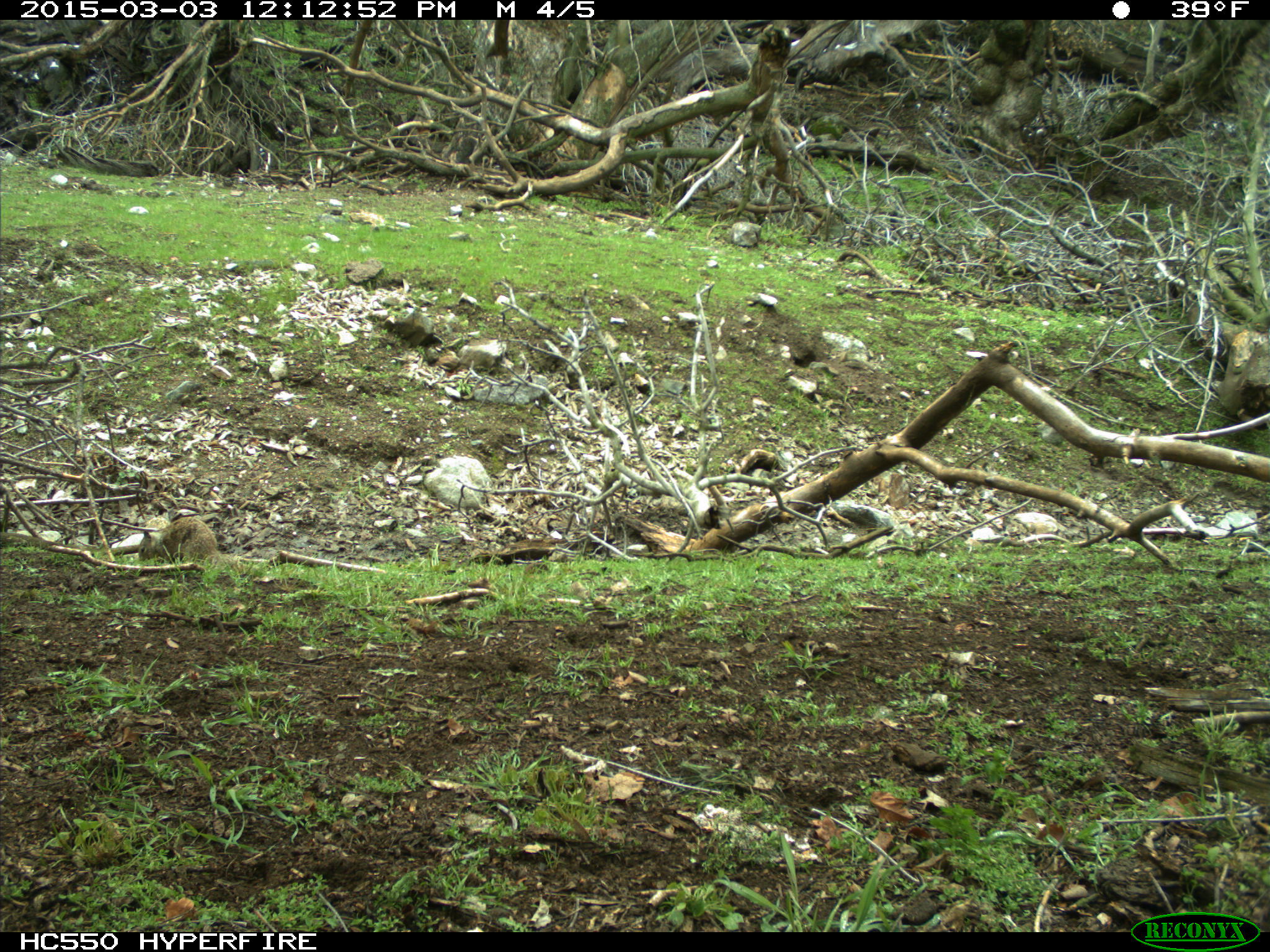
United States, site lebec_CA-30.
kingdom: Animalia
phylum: Chordata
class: Mammalia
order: Rodentia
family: Sciuridae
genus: Otospermophilus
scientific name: Otospermophilus beecheyi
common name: california ground squirrel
Otospermophilus beecheyi (california ground squirrel).